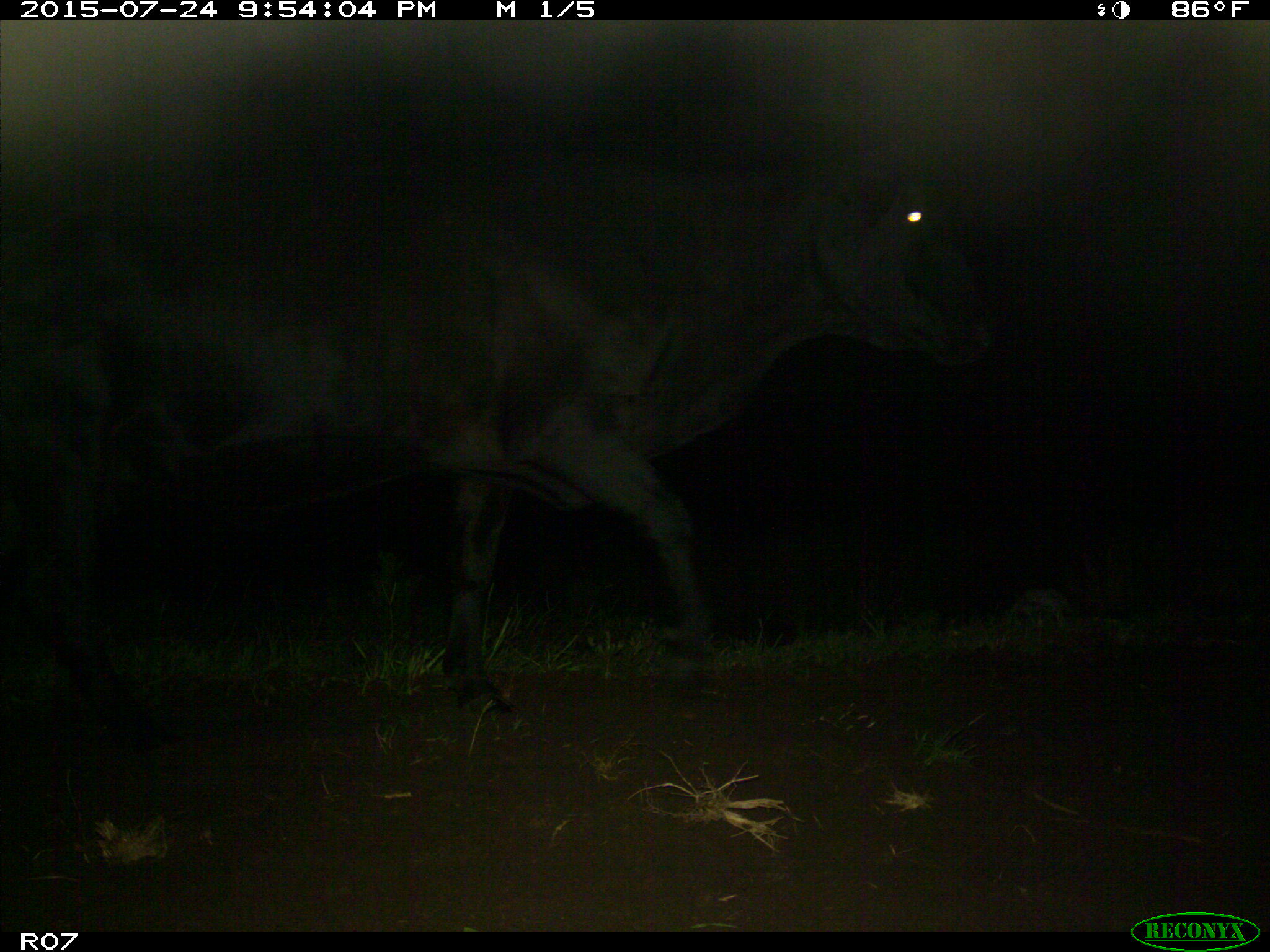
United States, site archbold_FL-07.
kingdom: Animalia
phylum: Chordata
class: Mammalia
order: Artiodactyla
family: Bovidae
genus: Bos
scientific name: Bos taurus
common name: domestic cow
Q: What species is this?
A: Bos taurus (domestic cow).